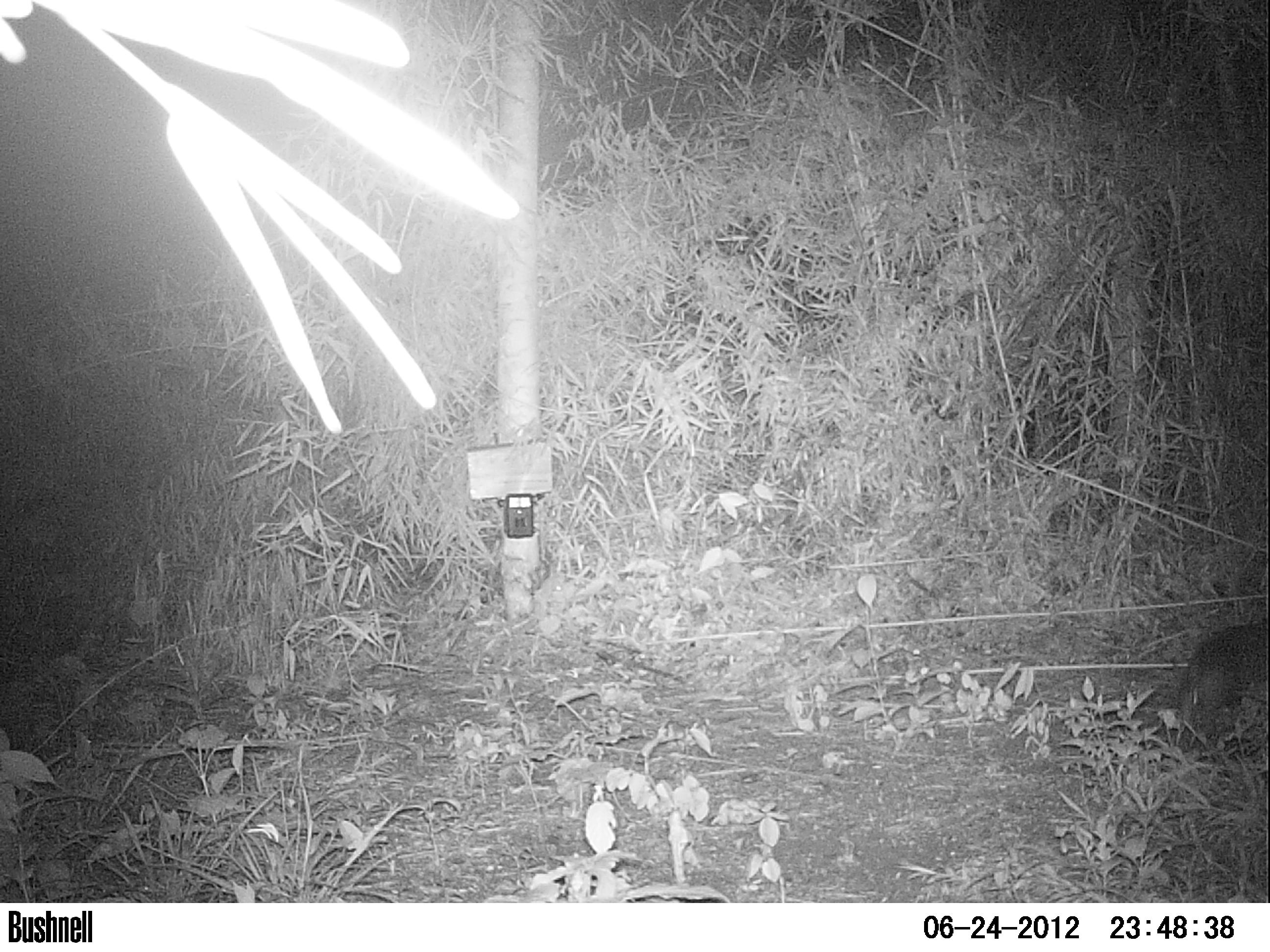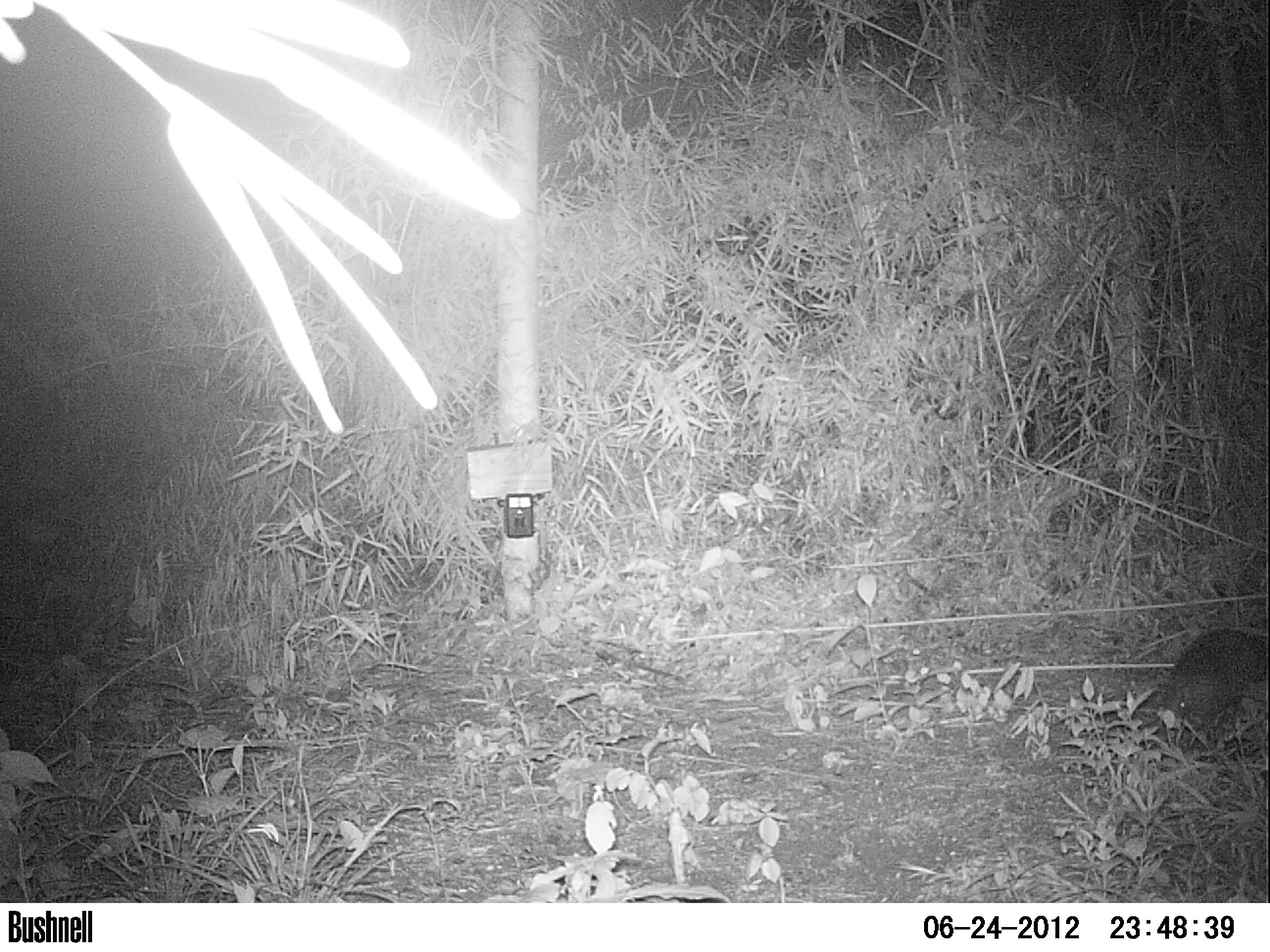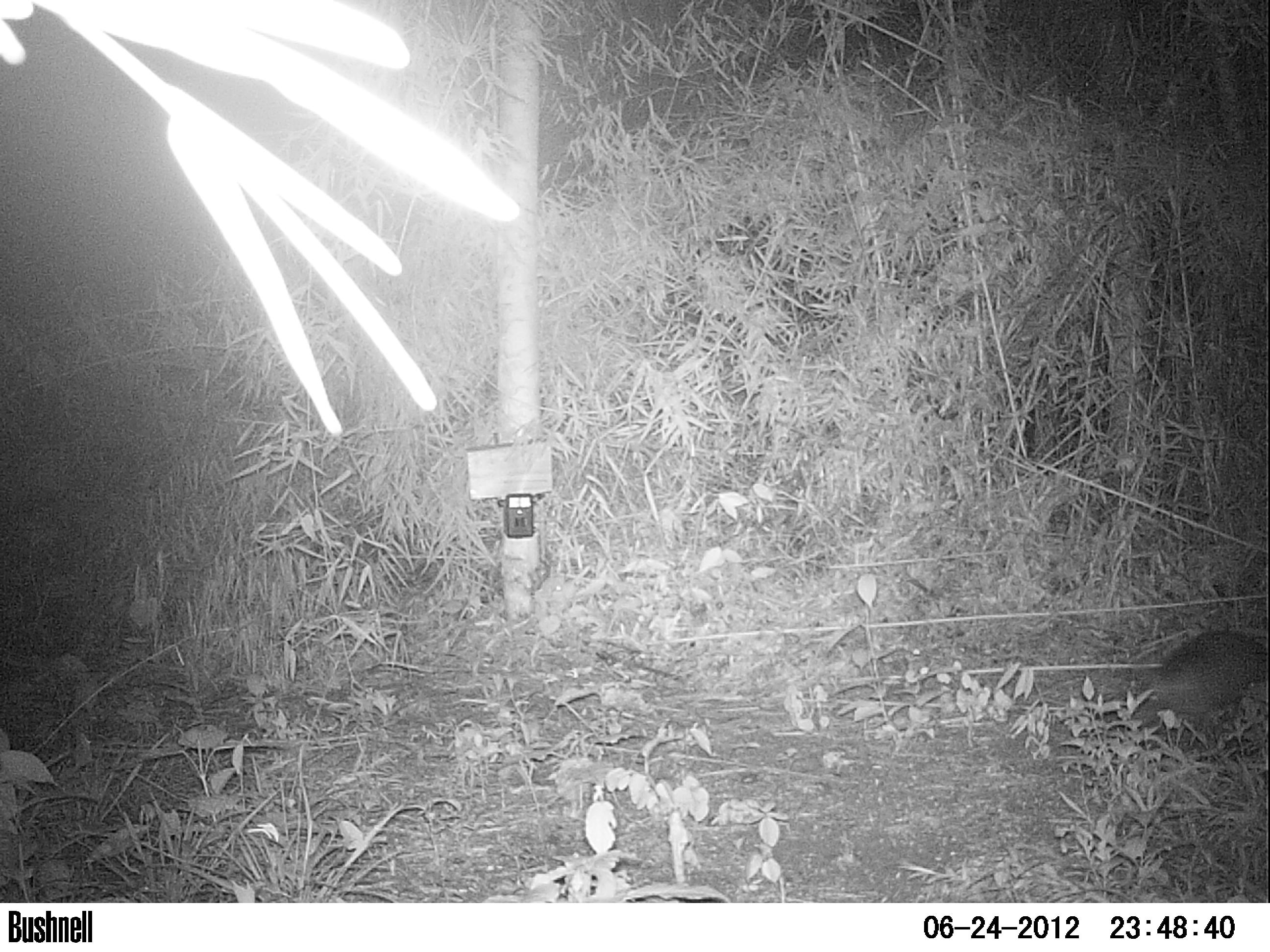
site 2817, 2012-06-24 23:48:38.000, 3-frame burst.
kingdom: Animalia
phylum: Chordata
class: Mammalia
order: Cingulata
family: Dasypodidae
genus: Dasypus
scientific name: Dasypus novemcinctus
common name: nine-banded armadillo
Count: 1.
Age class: adult.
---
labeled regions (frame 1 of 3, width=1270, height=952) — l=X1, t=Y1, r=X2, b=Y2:
dasypus novemcinctus: l=1173, t=620, r=1269, b=741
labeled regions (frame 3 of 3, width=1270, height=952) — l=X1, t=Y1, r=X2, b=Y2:
dasypus novemcinctus: l=1121, t=630, r=1270, b=734